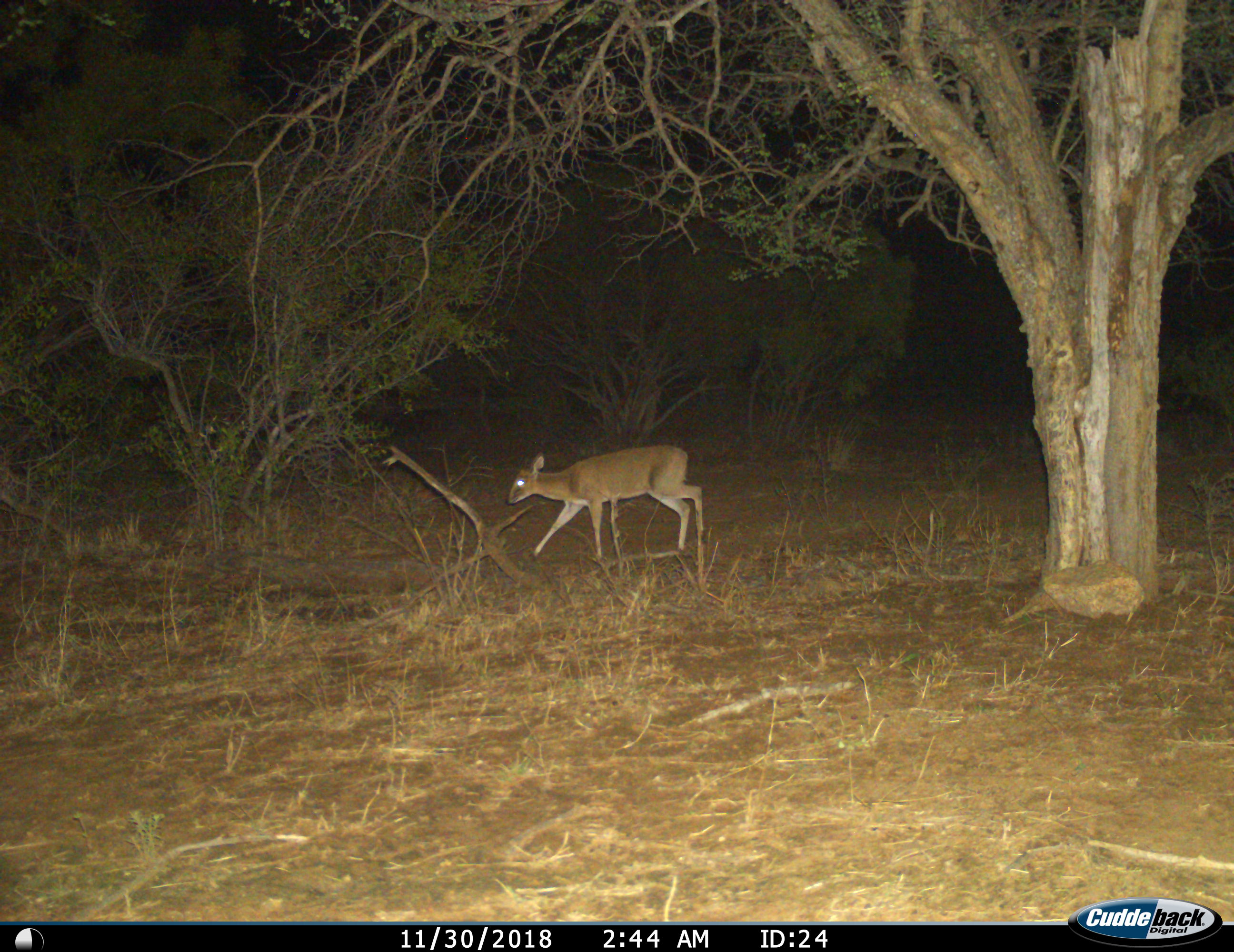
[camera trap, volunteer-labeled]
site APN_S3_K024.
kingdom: Animalia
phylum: Chordata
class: Mammalia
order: Artiodactyla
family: Bovidae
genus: Sylvicapra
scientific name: Sylvicapra grimmia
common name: common duiker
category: duikercommongrey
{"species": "duikercommongrey (common duiker) (Sylvicapra grimmia)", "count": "1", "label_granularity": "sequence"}